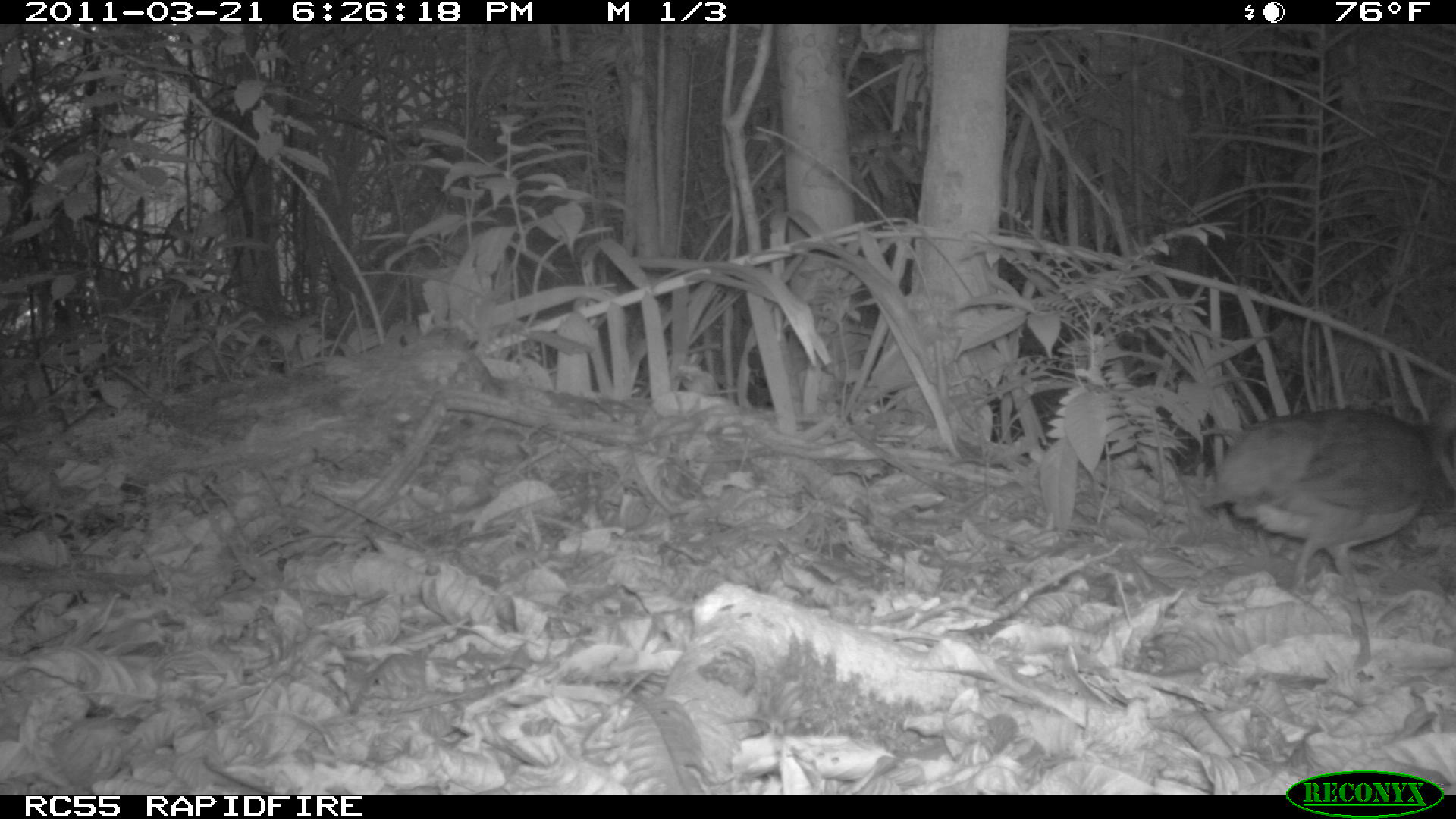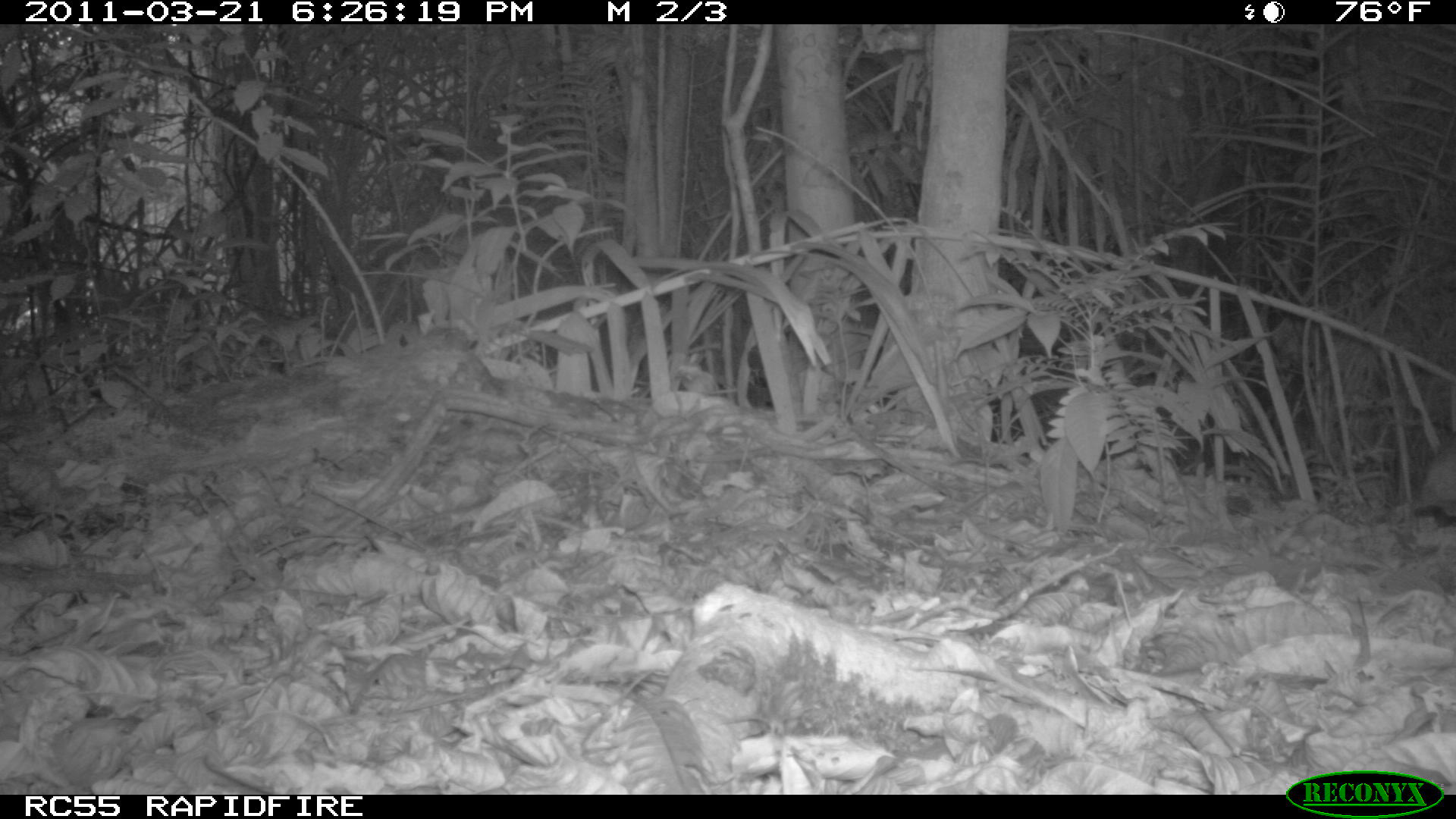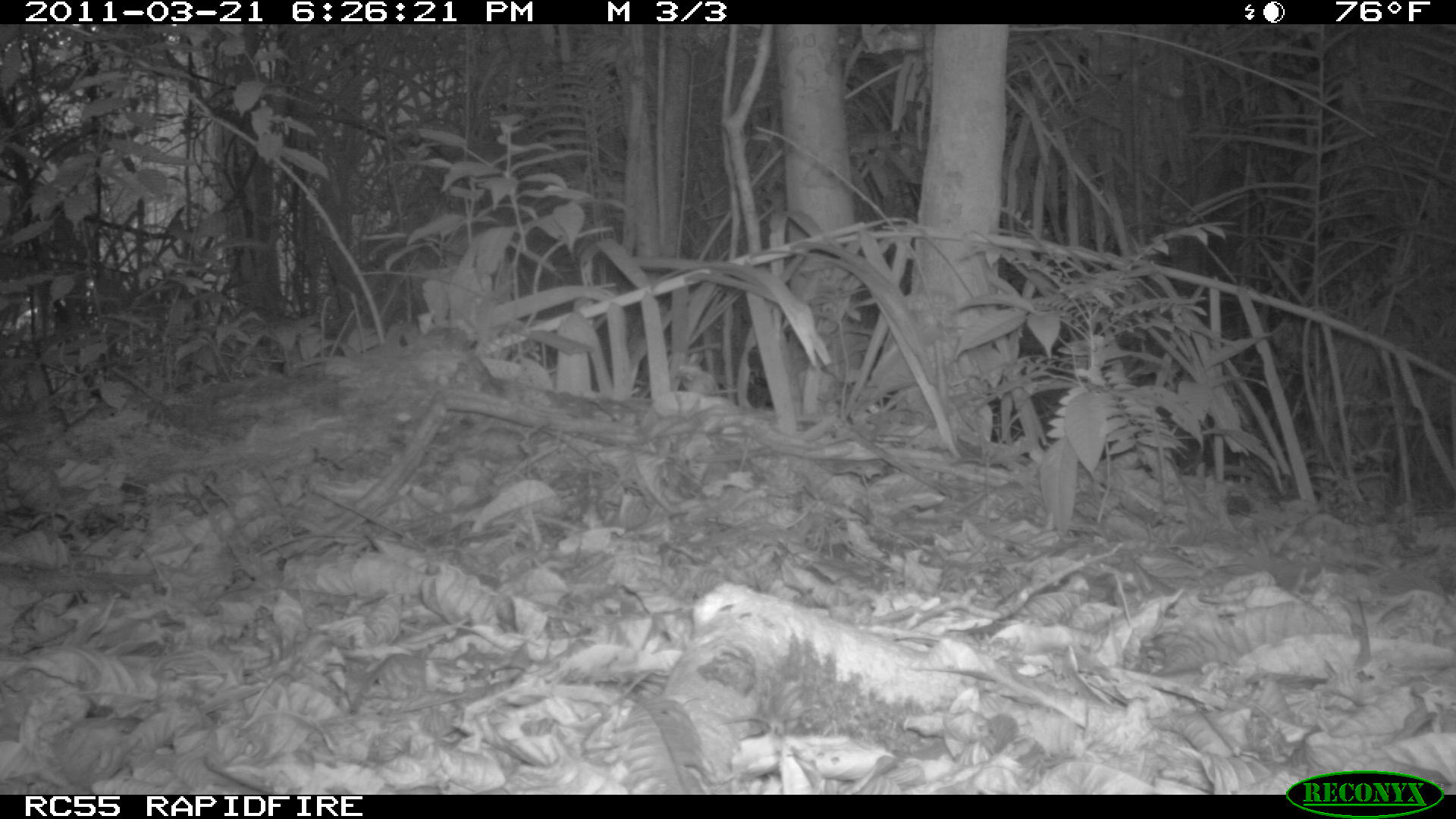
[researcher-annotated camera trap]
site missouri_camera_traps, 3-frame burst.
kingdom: Animalia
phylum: Chordata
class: Aves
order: Tinamiformes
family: Tinamidae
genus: Tinamus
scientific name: Tinamus major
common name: great tinamou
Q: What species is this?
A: Great tinamou (Tinamus major).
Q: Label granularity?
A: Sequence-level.